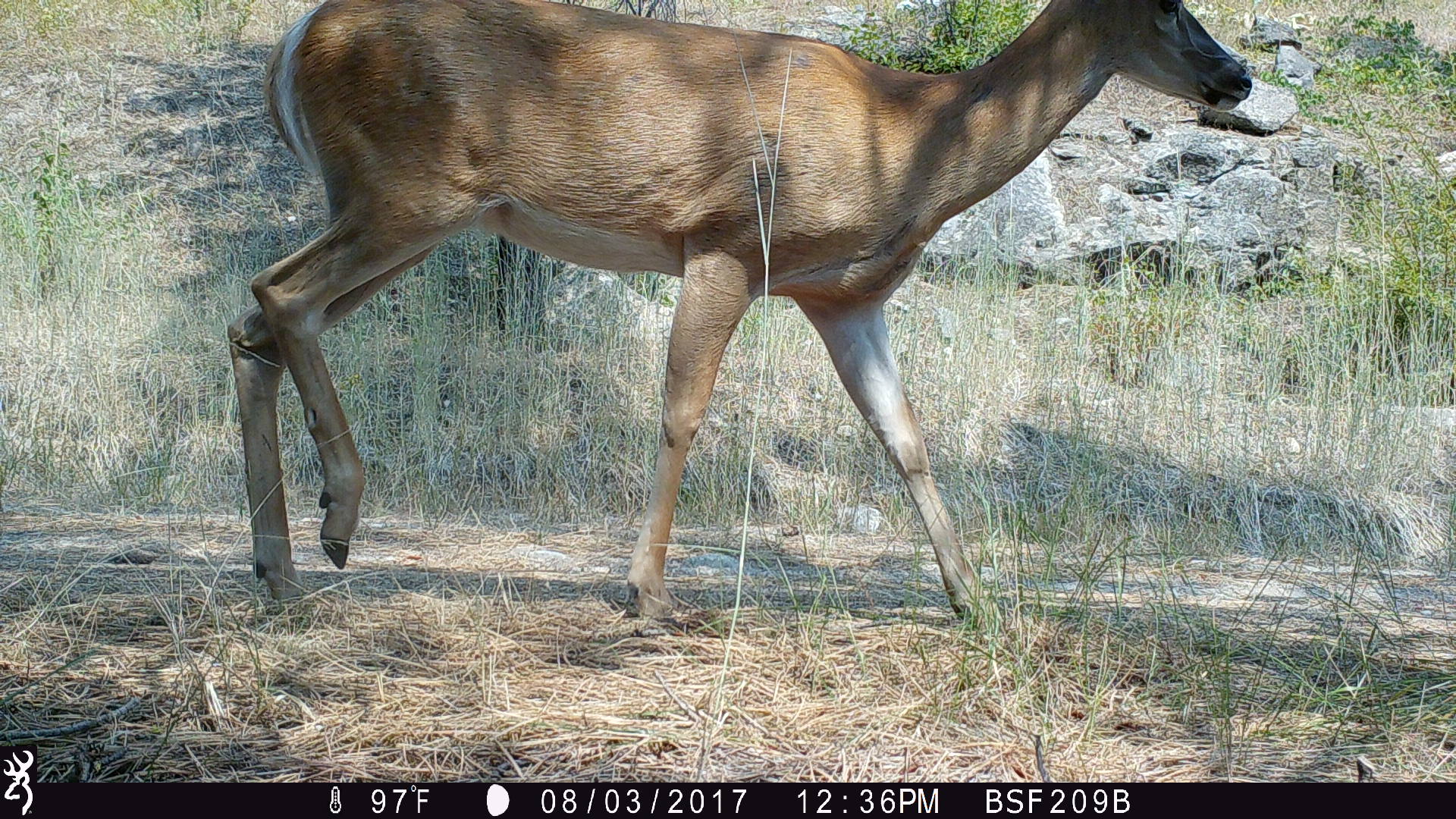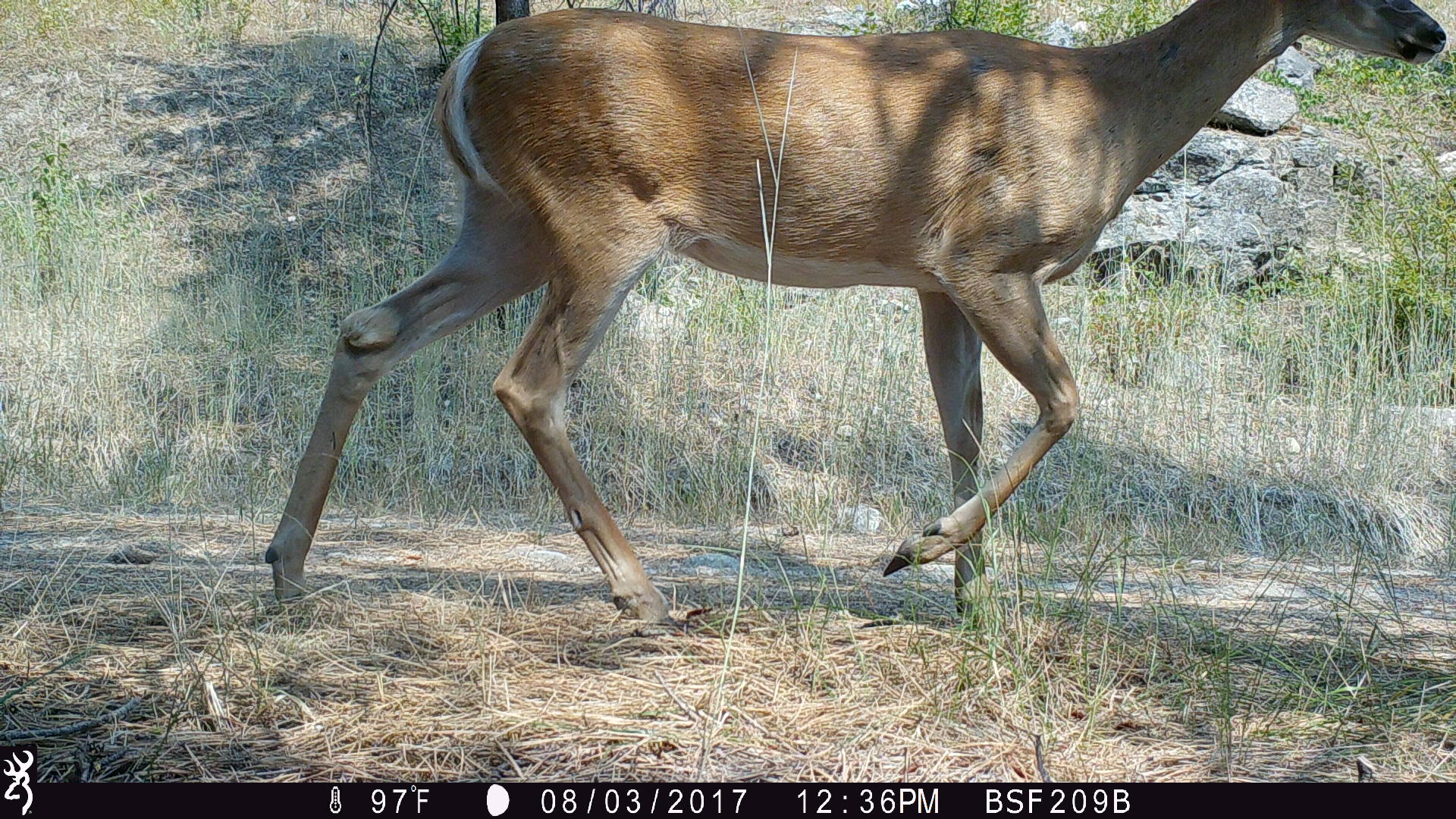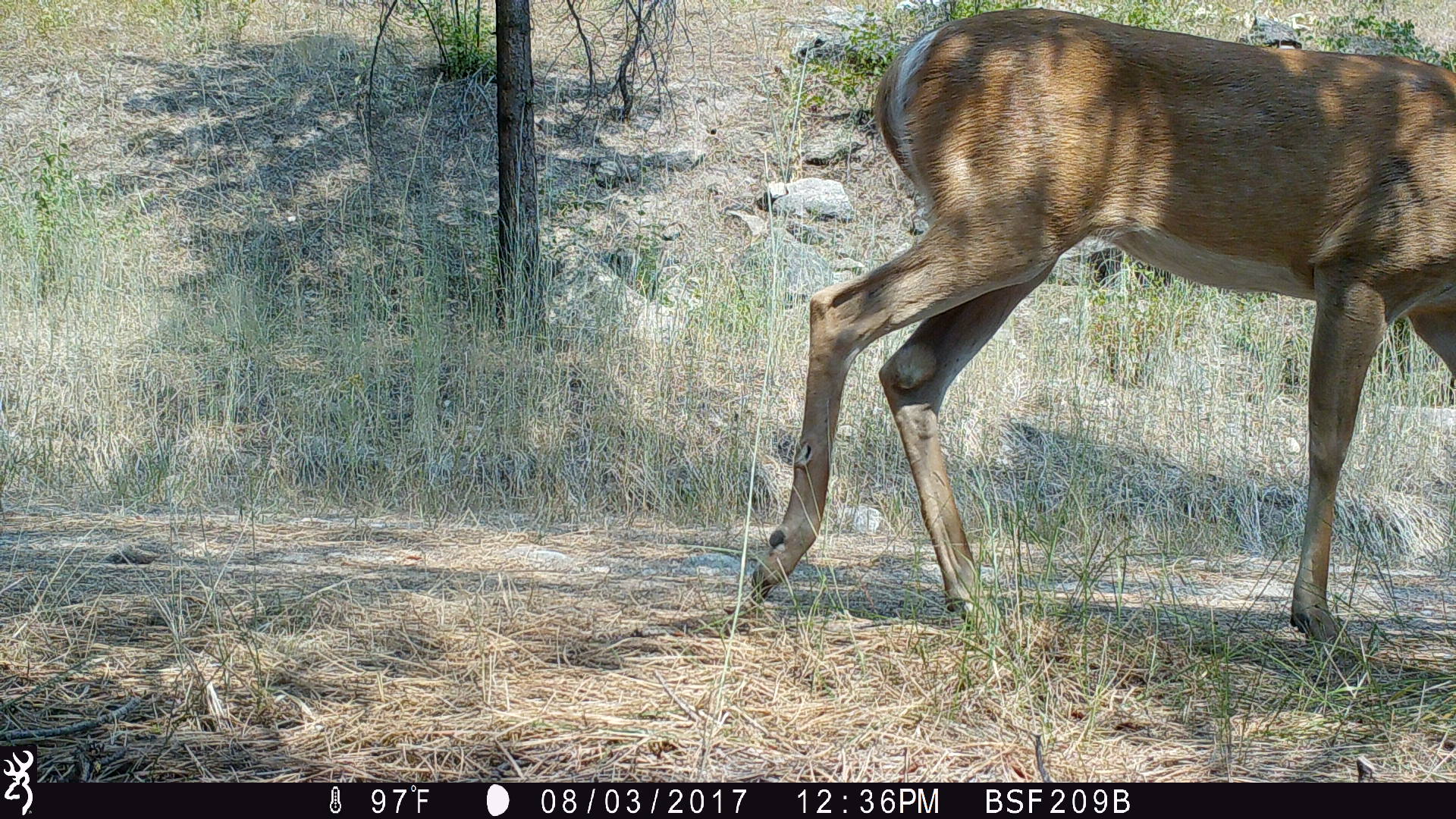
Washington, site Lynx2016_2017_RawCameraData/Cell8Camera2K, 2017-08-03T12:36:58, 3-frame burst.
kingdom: Animalia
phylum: Chordata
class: Mammalia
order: Artiodactyla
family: Cervidae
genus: Odocoileus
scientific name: Odocoileus hemionus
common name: mule deer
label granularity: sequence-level